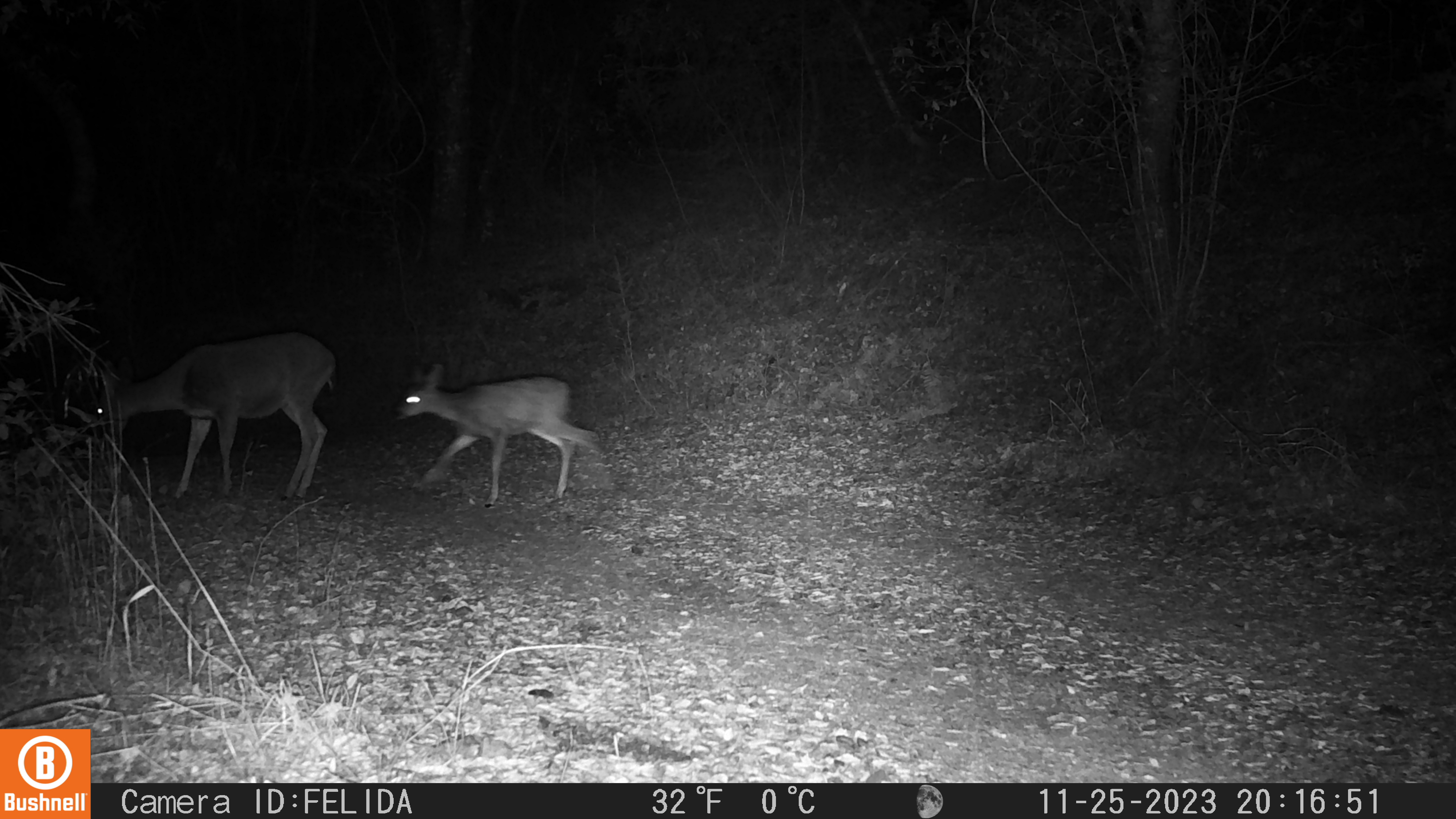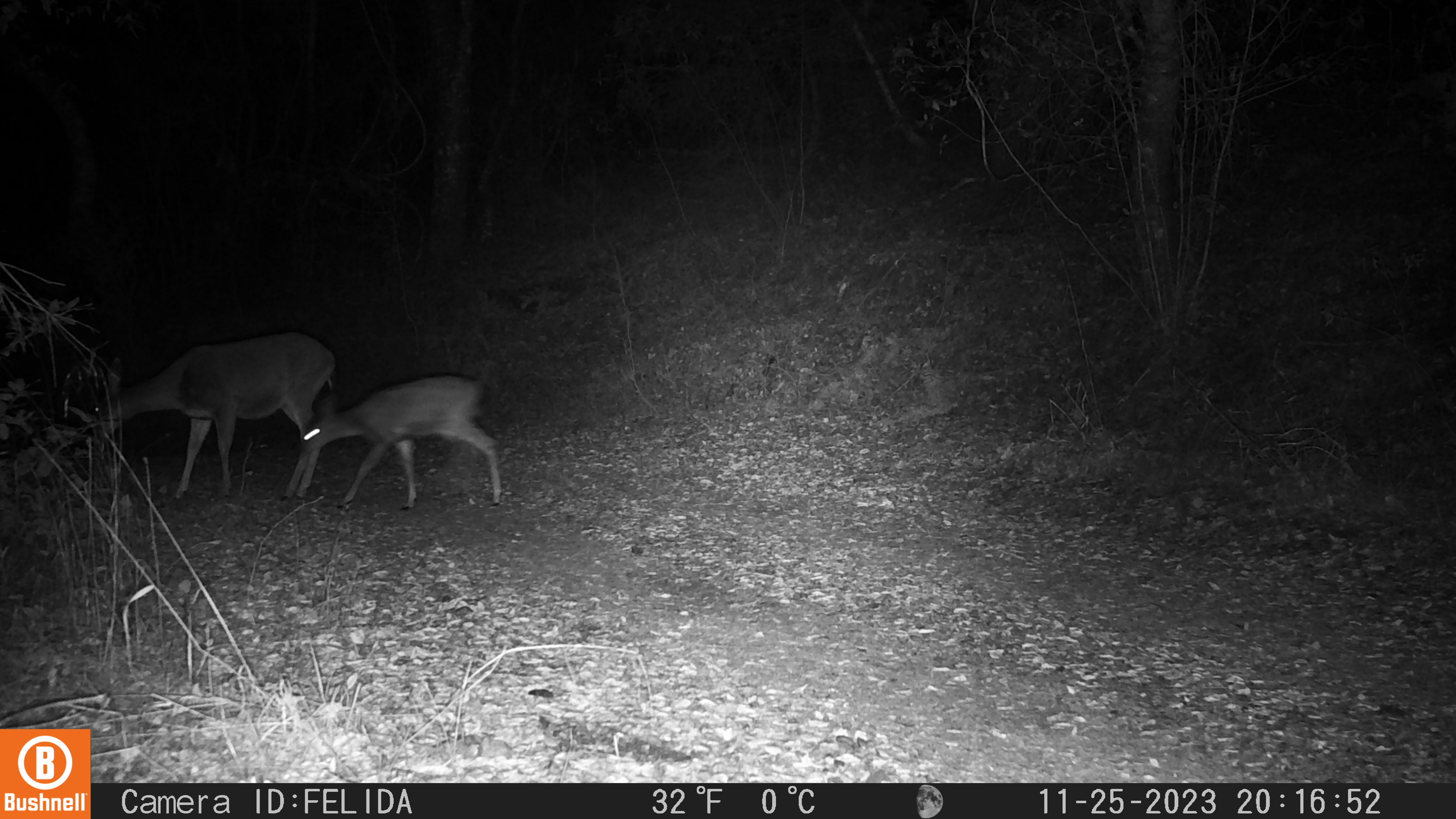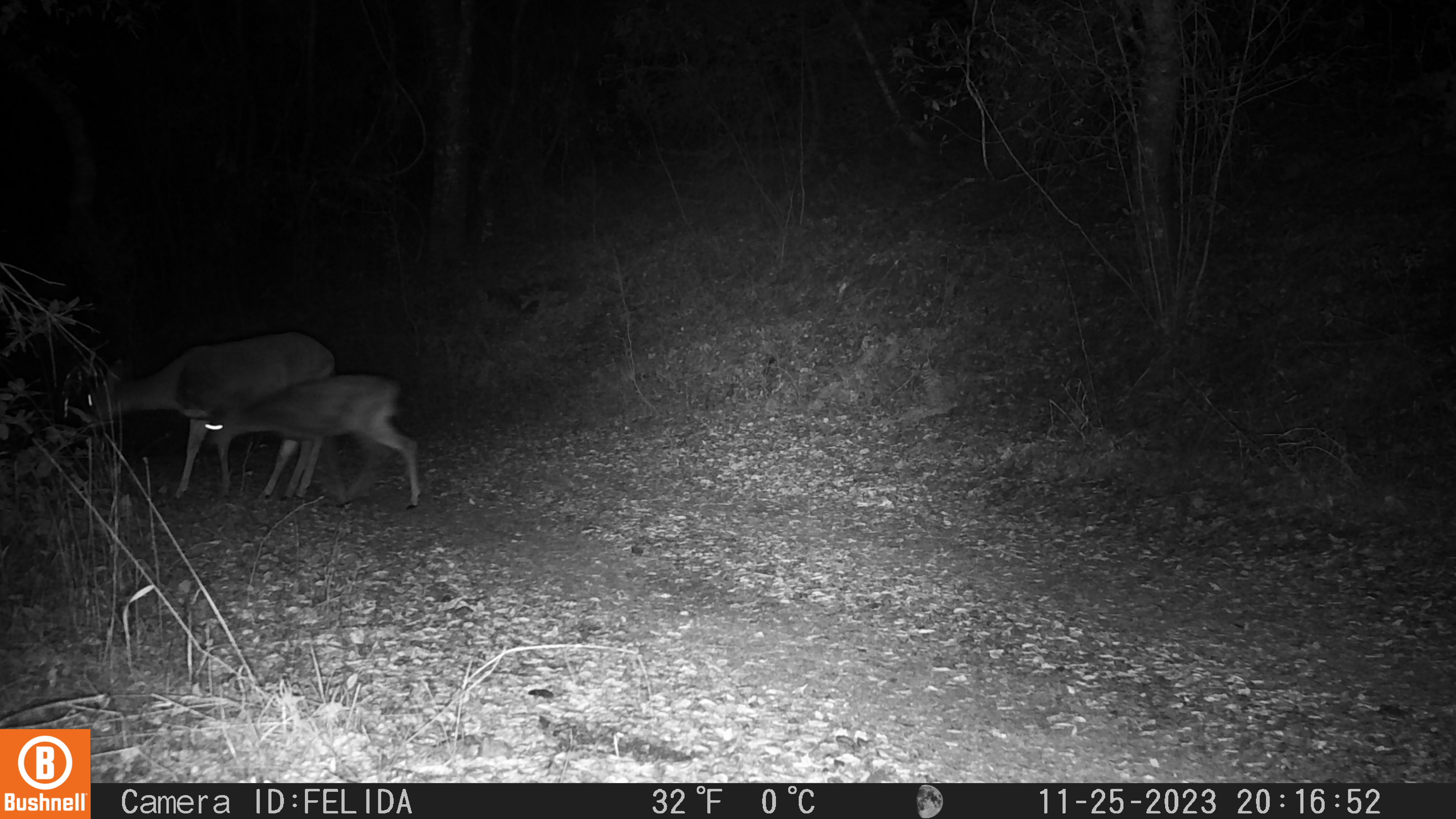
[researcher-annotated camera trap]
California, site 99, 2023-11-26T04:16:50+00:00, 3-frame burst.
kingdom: Animalia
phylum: Chordata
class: Mammalia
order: Artiodactyla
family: Cervidae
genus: Odocoileus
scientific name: Odocoileus hemionus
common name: mule deer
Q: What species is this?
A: Mule deer (Odocoileus hemionus).